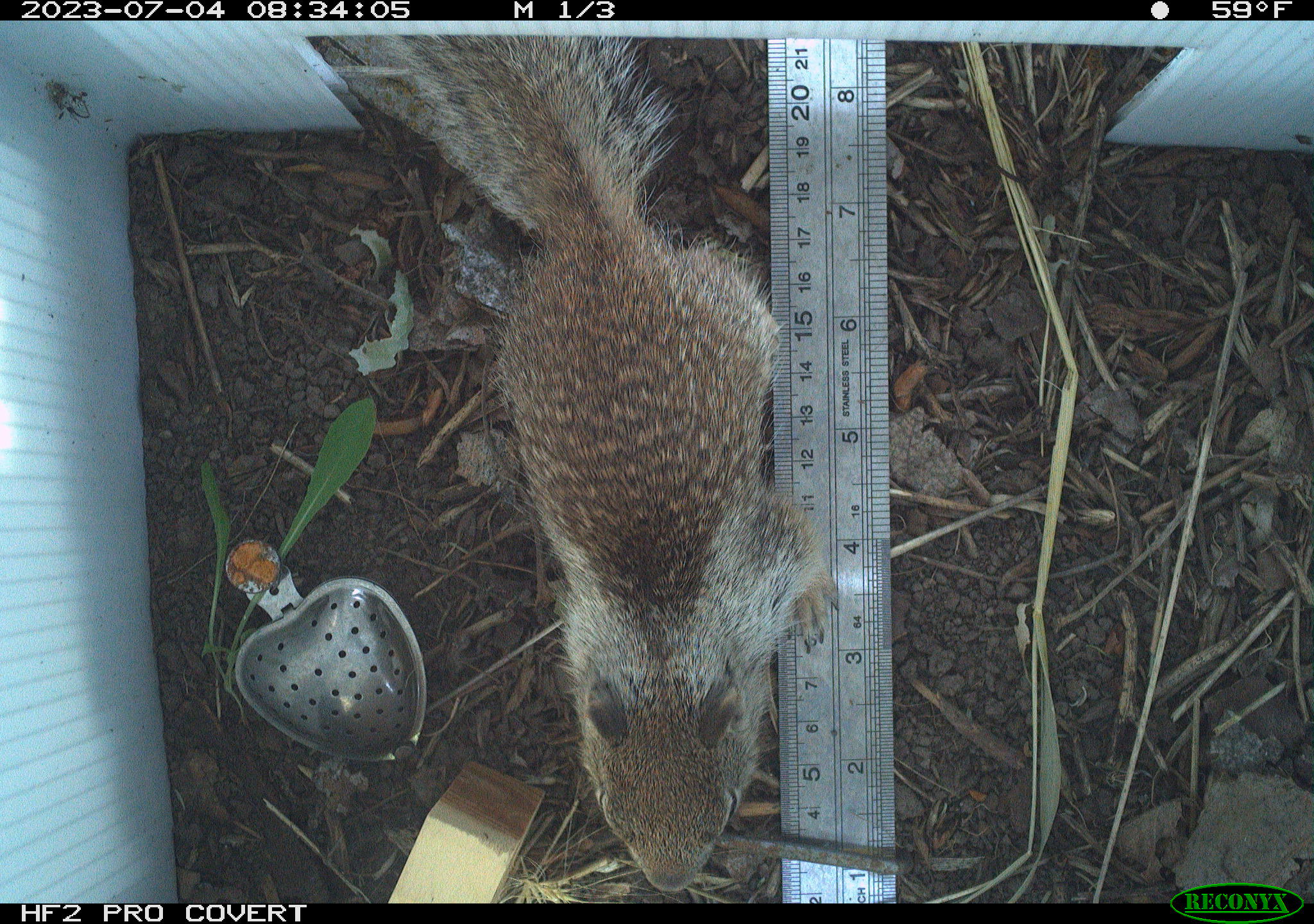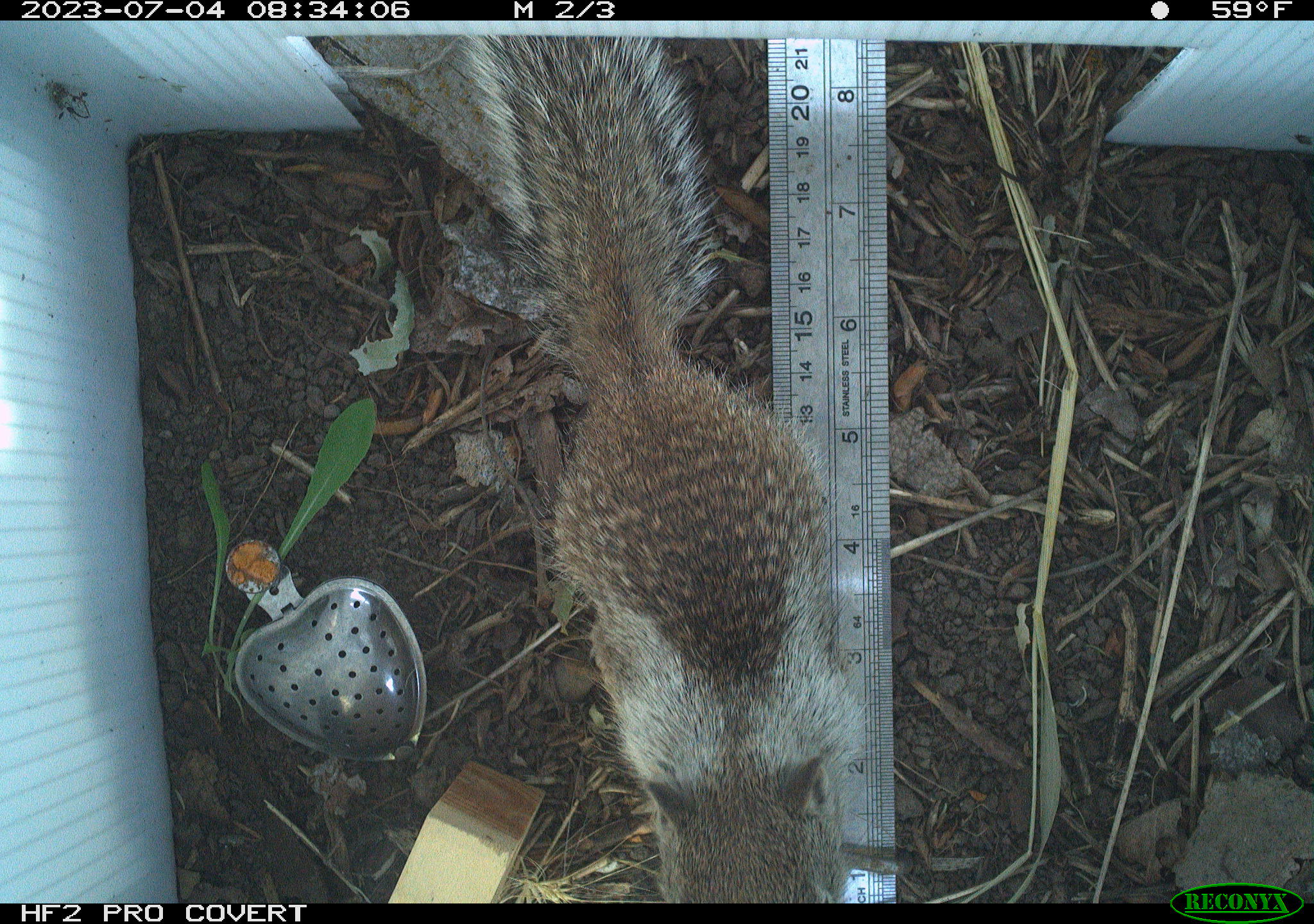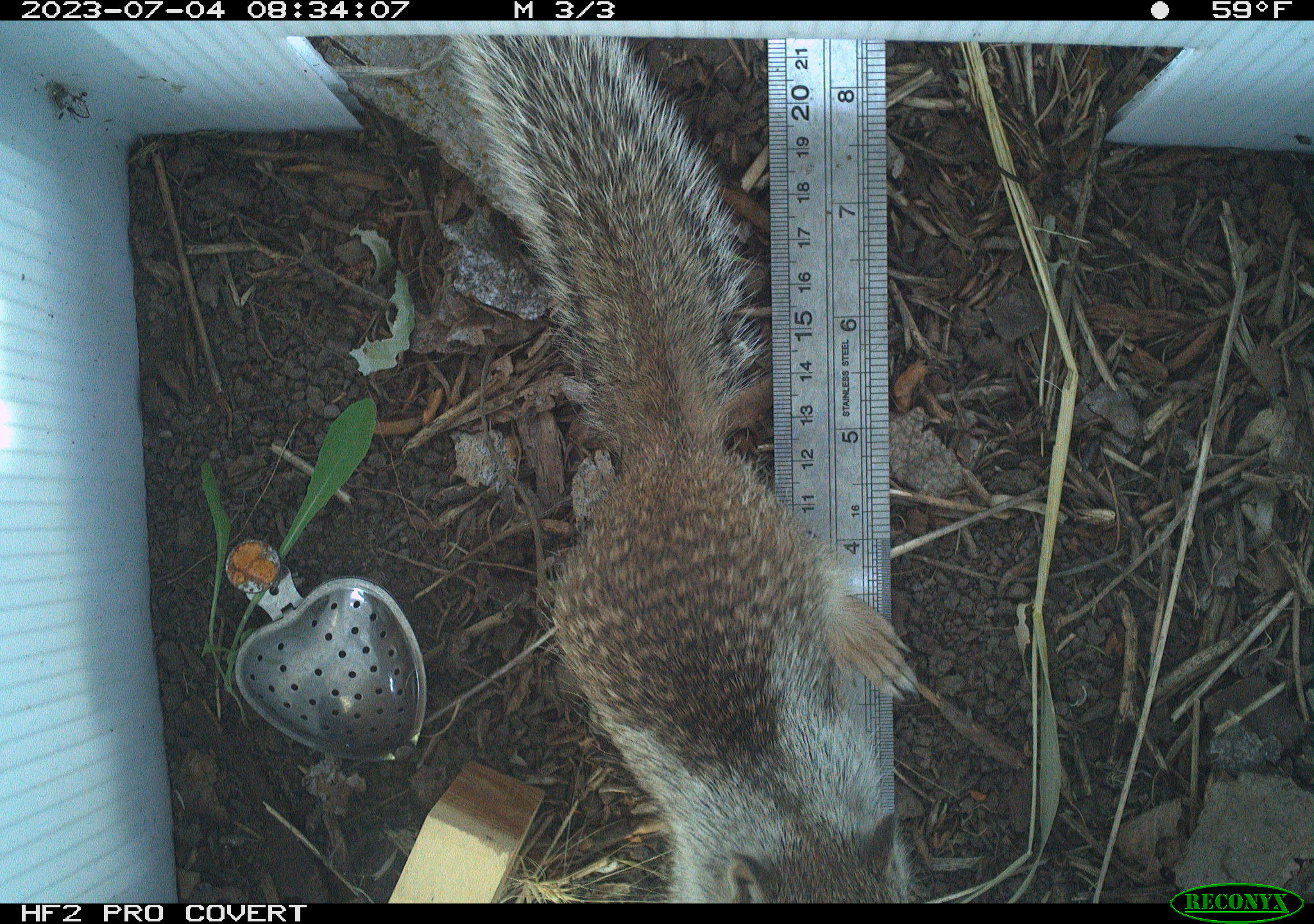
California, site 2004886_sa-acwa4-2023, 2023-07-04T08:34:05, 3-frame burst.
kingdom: Animalia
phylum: Chordata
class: Mammalia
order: Rodentia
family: Sciuridae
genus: Otospermophilus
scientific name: Otospermophilus beecheyi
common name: california ground squirrel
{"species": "california ground squirrel (Otospermophilus beecheyi)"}